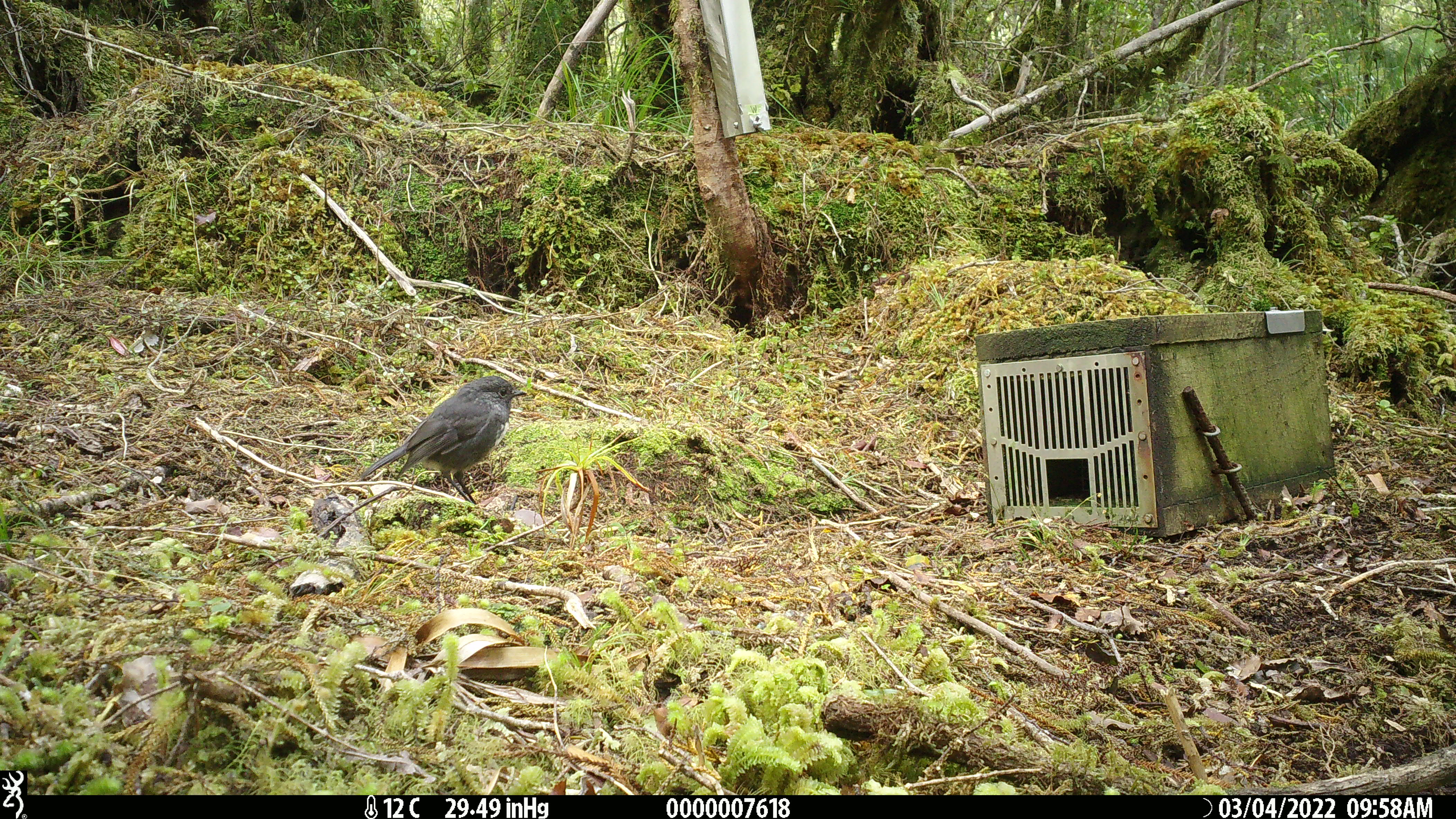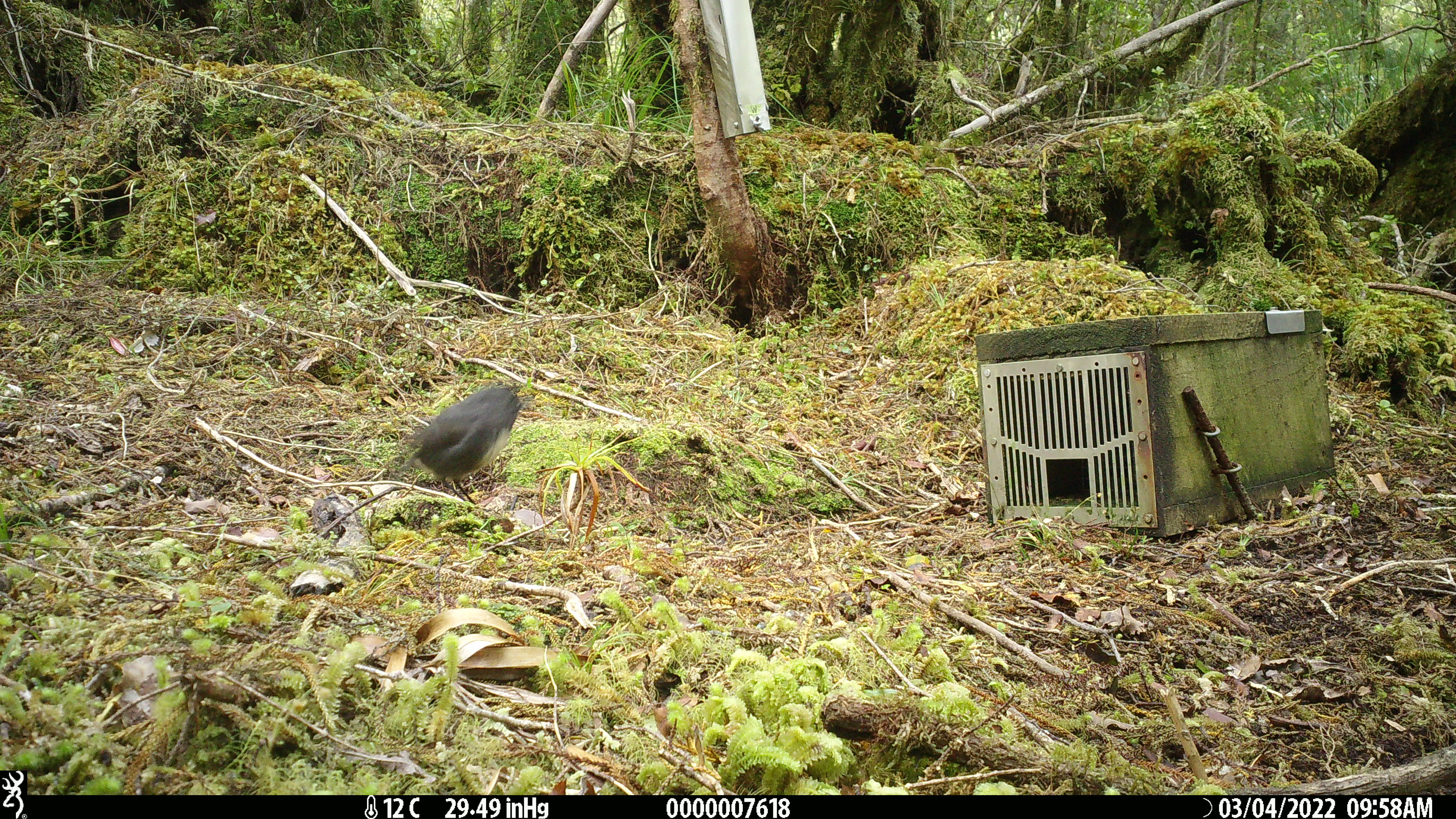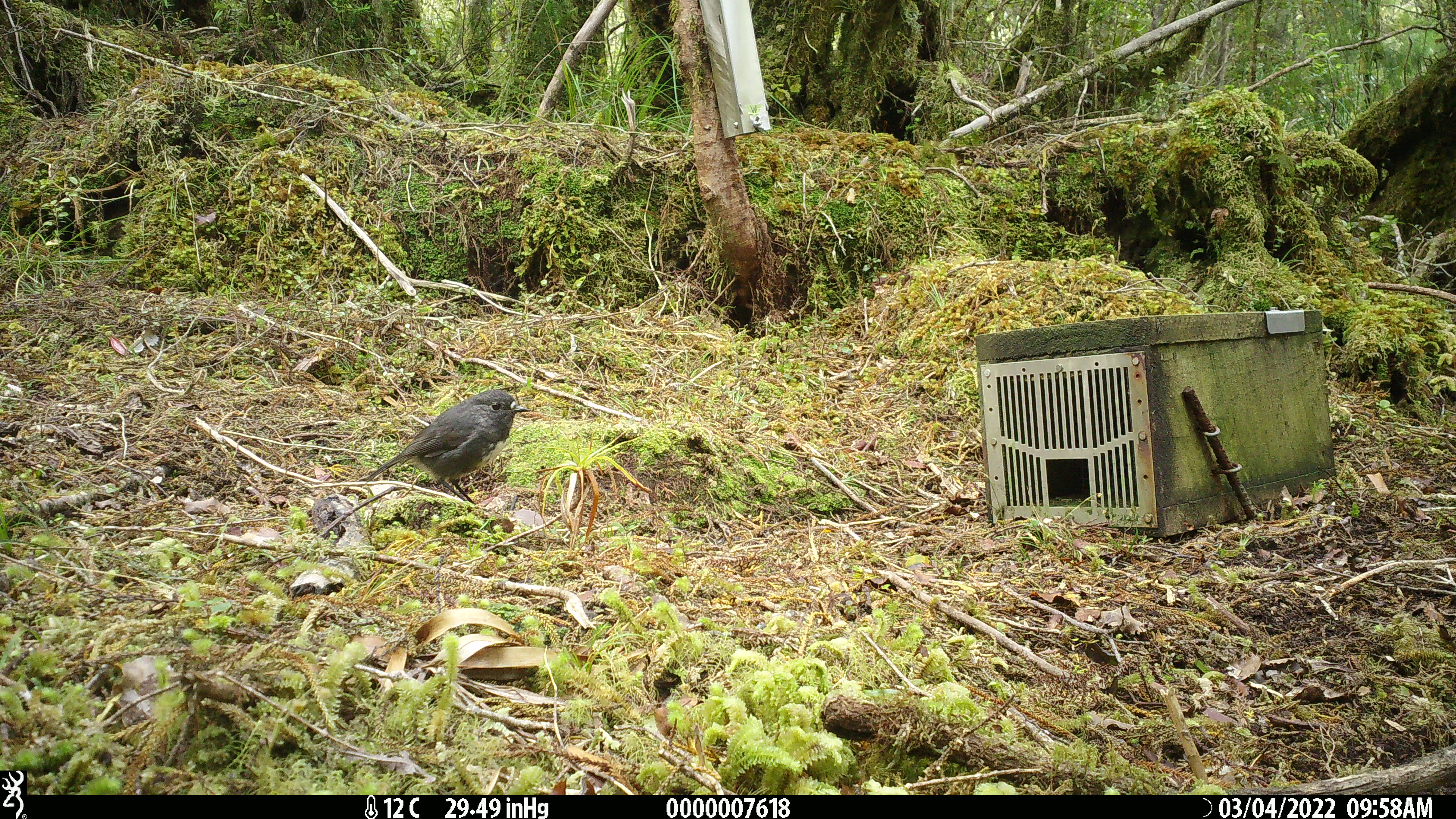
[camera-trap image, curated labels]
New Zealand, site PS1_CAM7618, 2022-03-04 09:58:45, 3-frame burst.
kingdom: Animalia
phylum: Chordata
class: Aves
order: Passeriformes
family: Petroicidae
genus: Petroica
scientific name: Petroica australis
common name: new zealand robin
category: robin